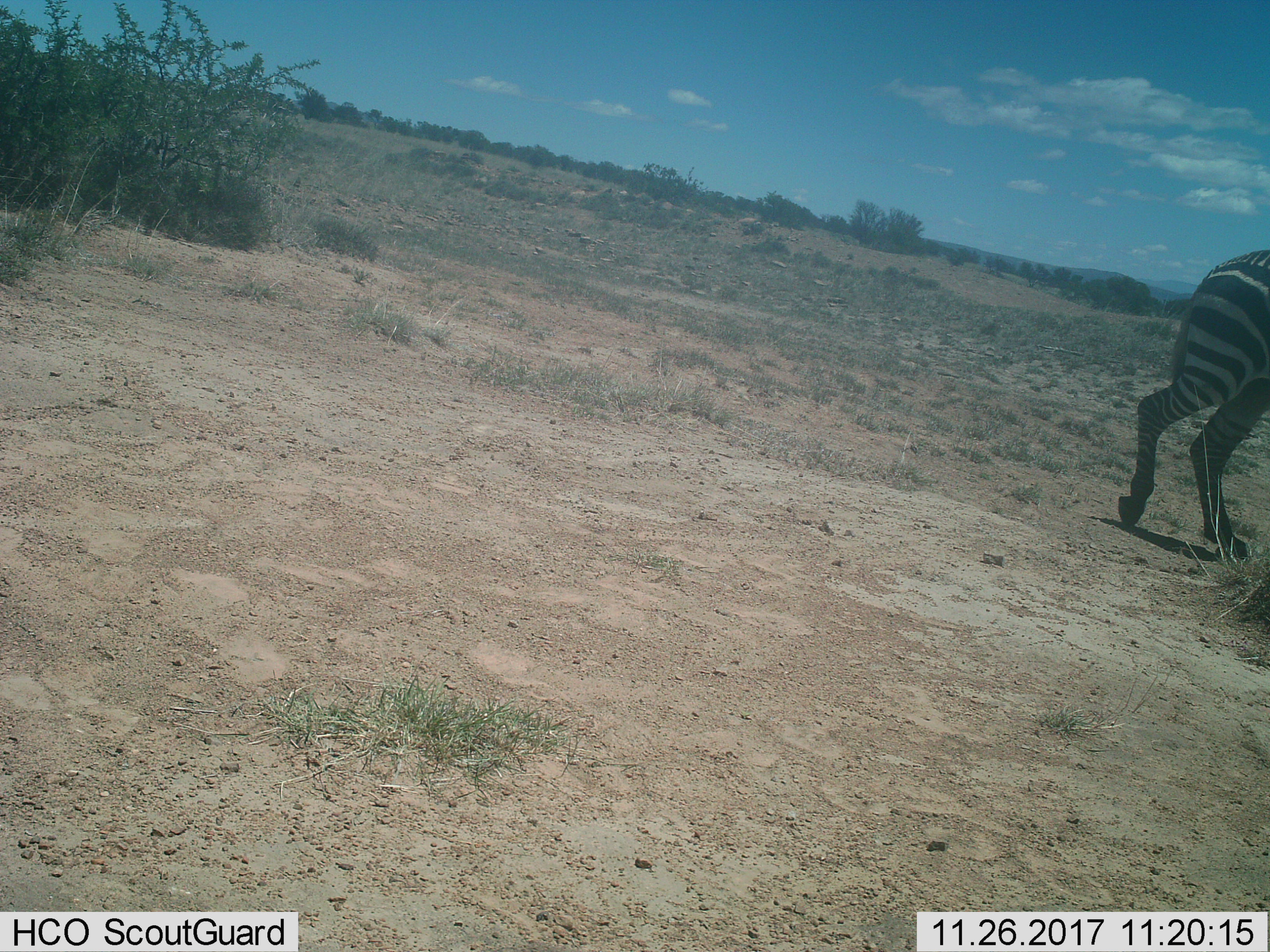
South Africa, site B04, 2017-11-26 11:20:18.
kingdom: Animalia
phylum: Chordata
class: Mammalia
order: Perissodactyla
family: Equidae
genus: Equus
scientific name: Equus zebra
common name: mountain zebra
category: zebramountain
Zebramountain (mountain zebra) (Equus zebra), count 1. Behavior (volunteer vote fractions): standing 33%, resting 0%, moving 83%, interacting 0%. Young present (vote fraction): 0%. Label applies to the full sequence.